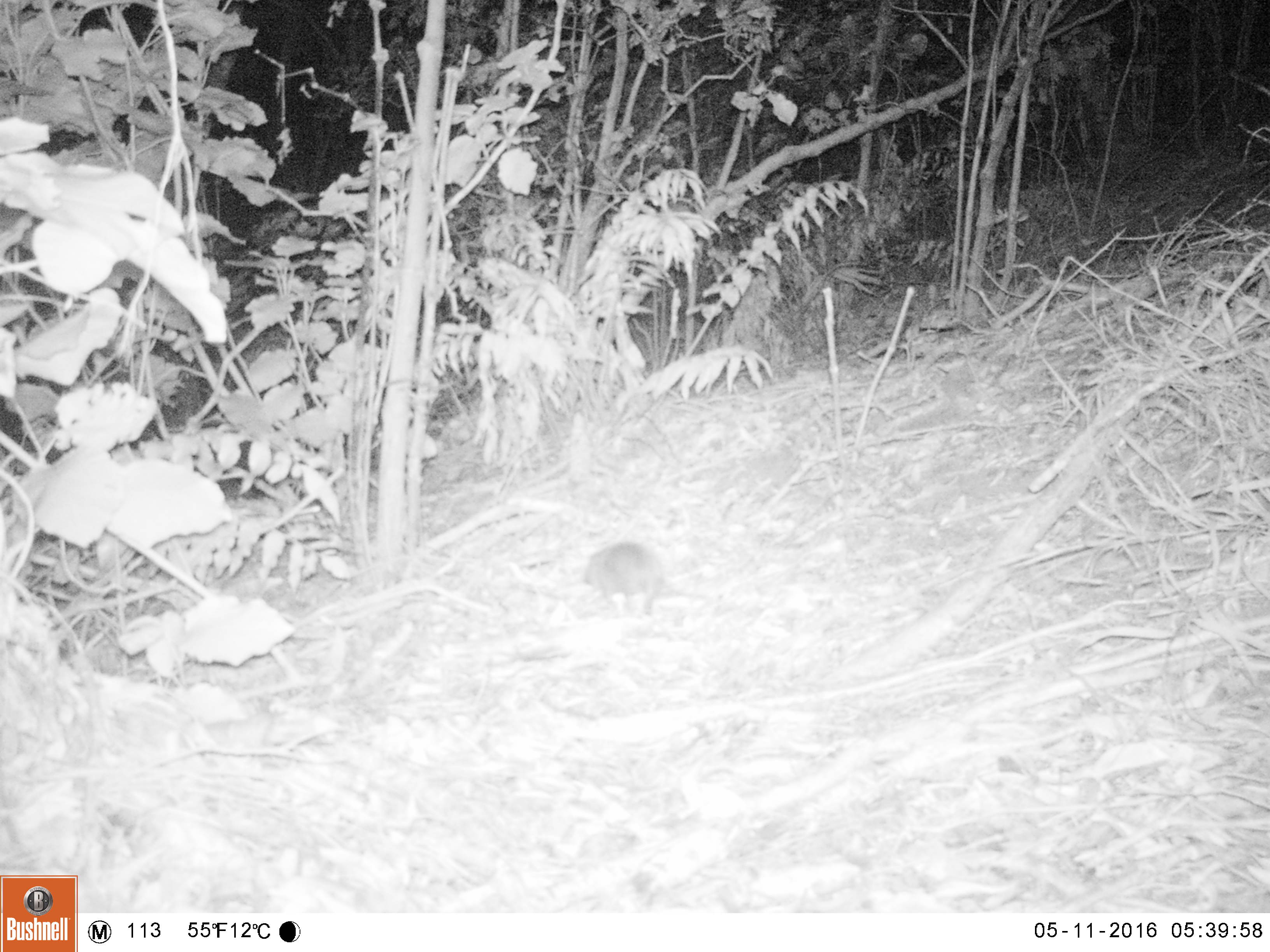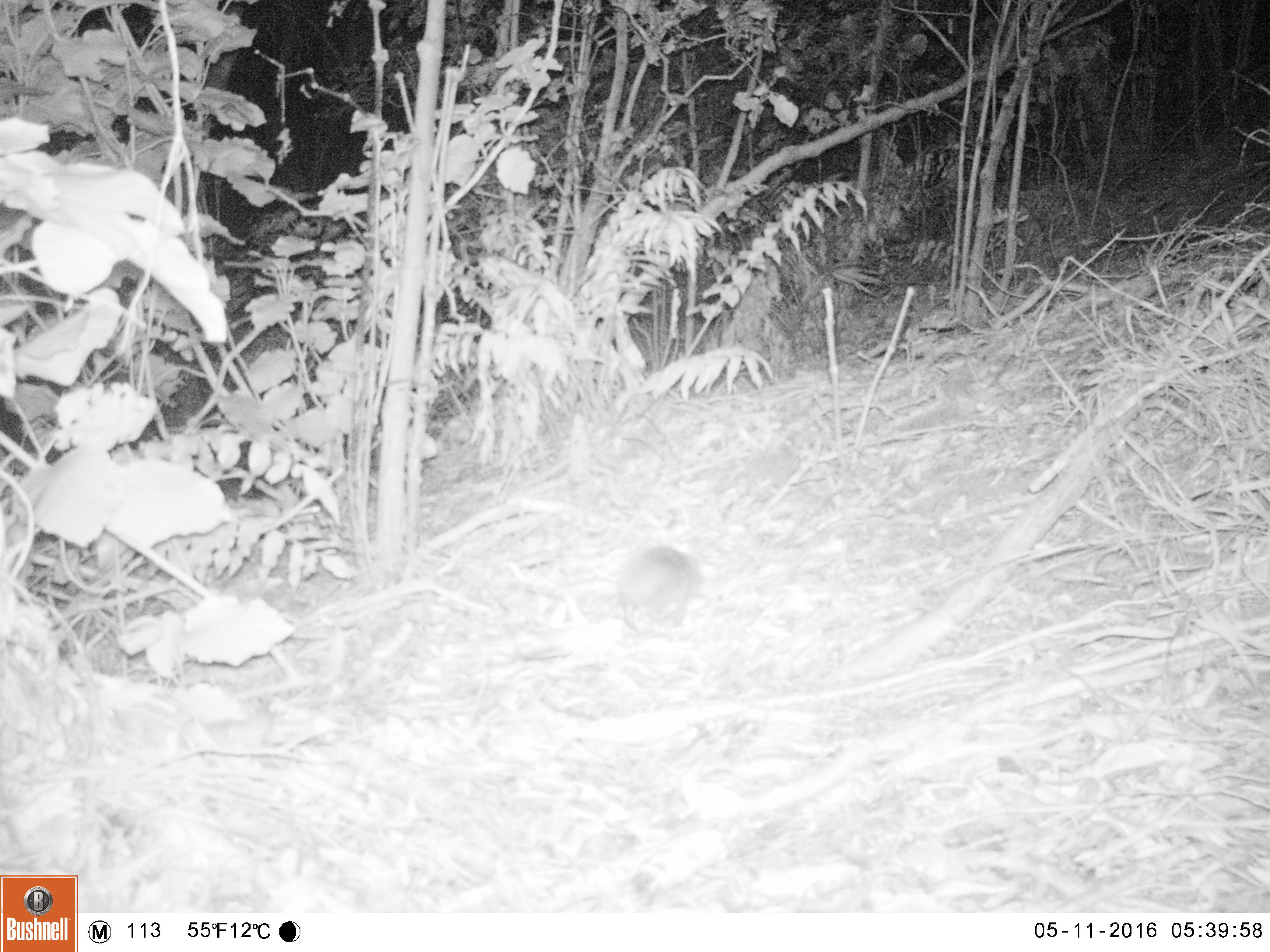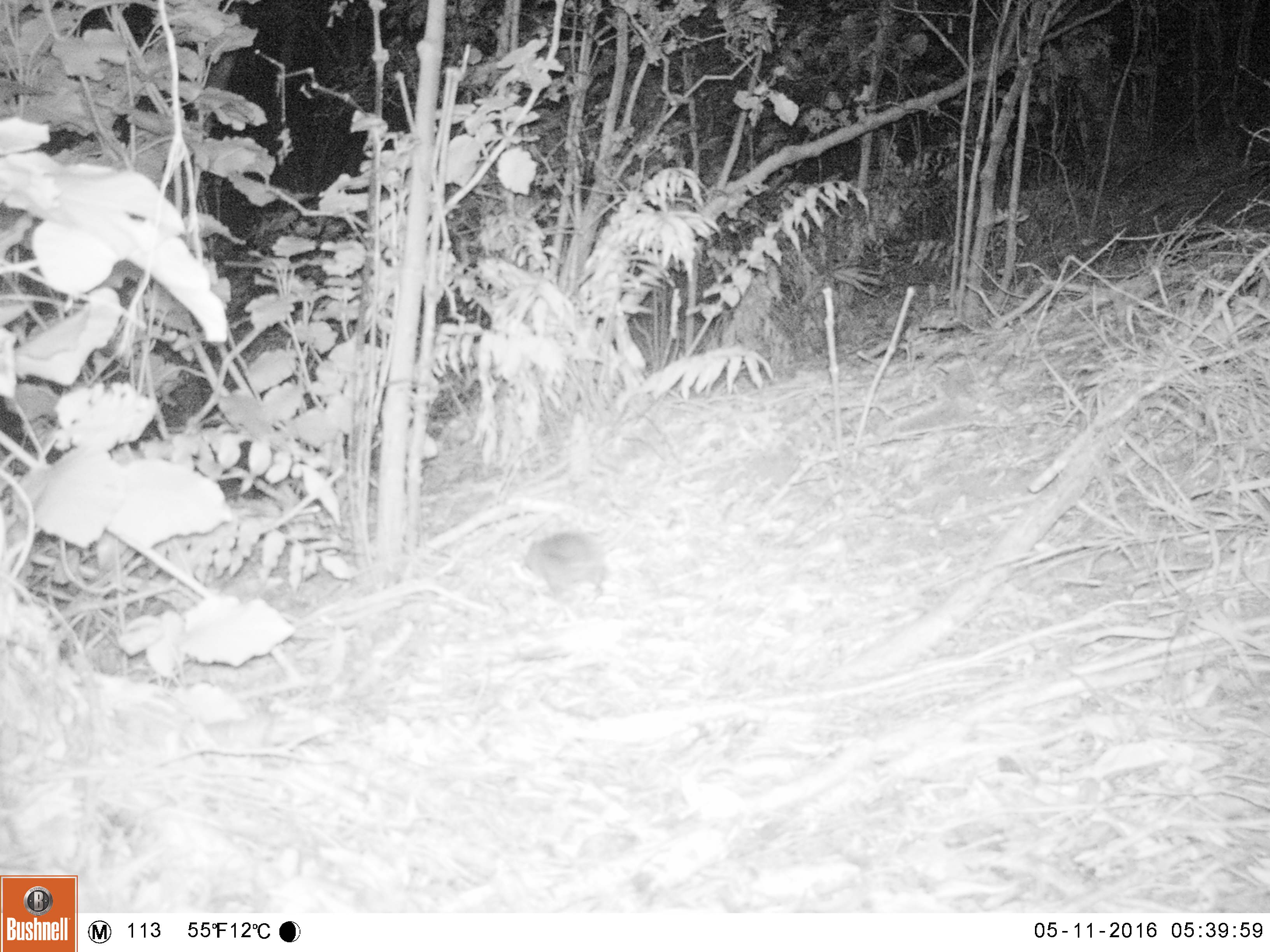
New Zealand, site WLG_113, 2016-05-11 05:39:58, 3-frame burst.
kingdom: Animalia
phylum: Chordata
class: Mammalia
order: Eulipotyphla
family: Erinaceidae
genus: Erinaceus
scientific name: Erinaceus europaeus europaeus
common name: european hedgehog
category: hedgehog